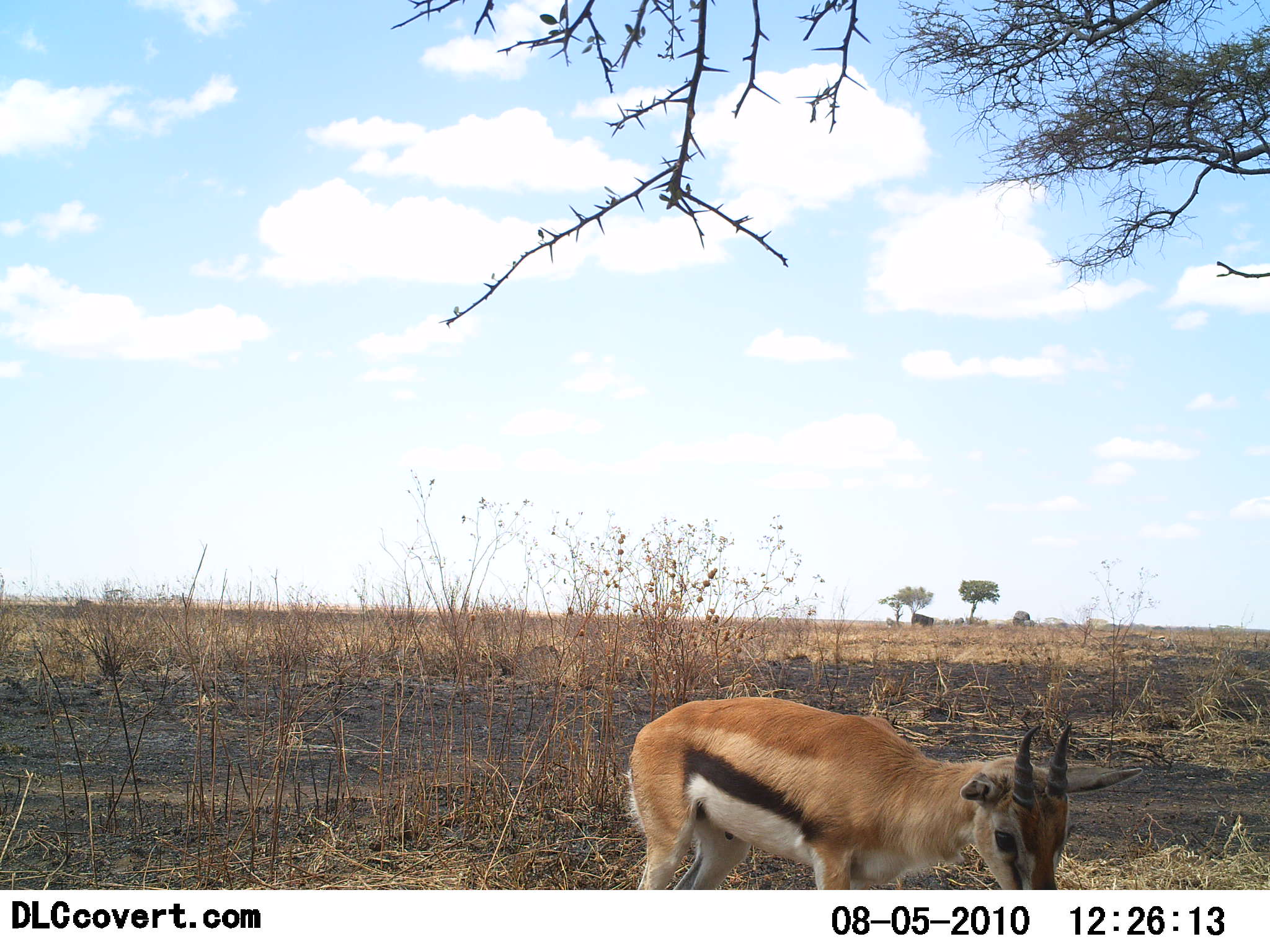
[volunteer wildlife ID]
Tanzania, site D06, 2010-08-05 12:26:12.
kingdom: Animalia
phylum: Chordata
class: Mammalia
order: Artiodactyla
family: Bovidae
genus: Eudorcas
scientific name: Eudorcas thomsonii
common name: thomson's gazelle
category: gazellethomsons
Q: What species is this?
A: Gazellethomsons (thomson's gazelle) (Eudorcas thomsonii).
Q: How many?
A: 1.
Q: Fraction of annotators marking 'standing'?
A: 75%.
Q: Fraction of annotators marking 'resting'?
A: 6%.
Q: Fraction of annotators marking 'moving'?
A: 6%.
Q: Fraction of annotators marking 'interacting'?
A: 0%.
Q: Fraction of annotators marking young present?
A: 19%.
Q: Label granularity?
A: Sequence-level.